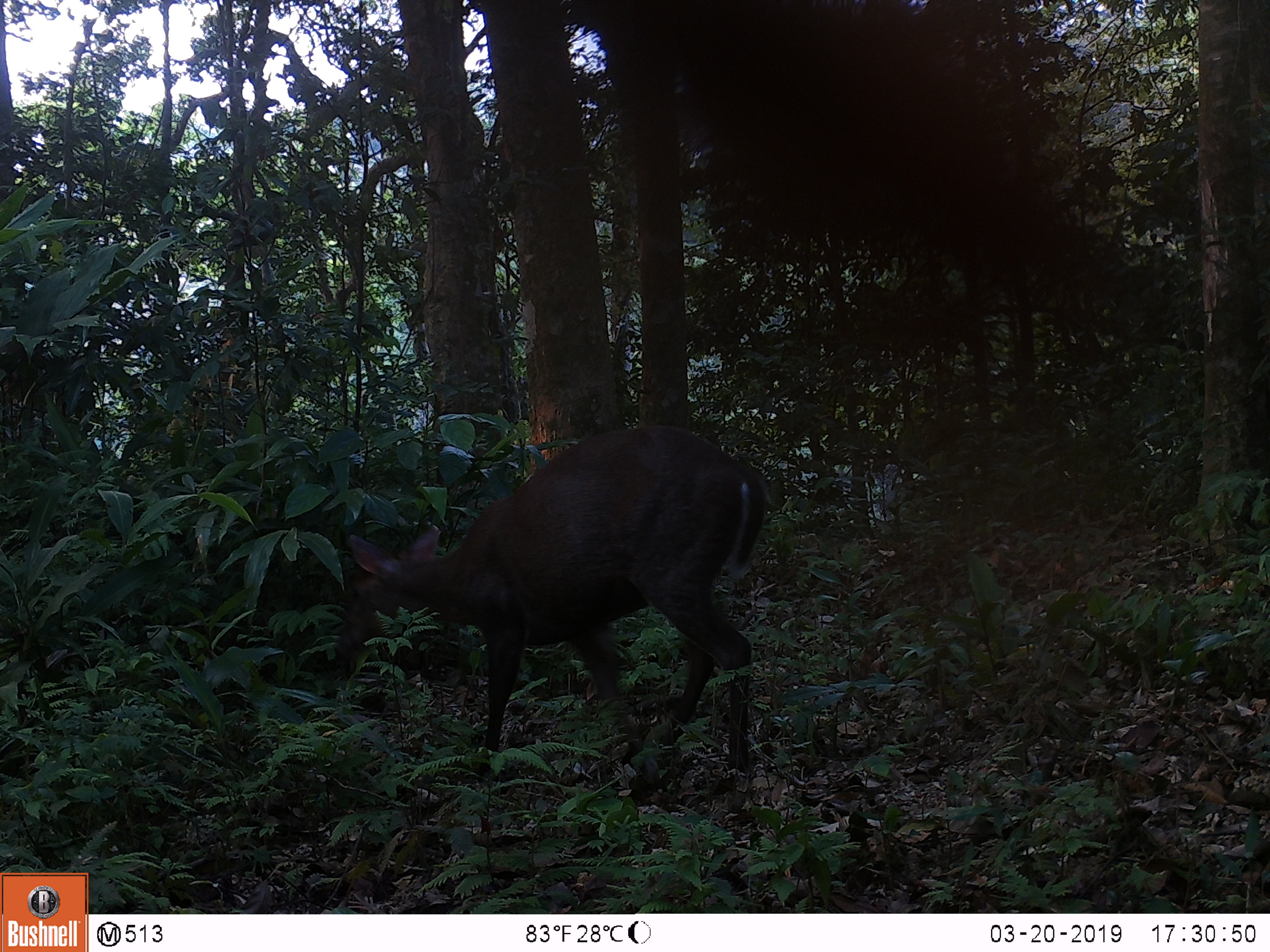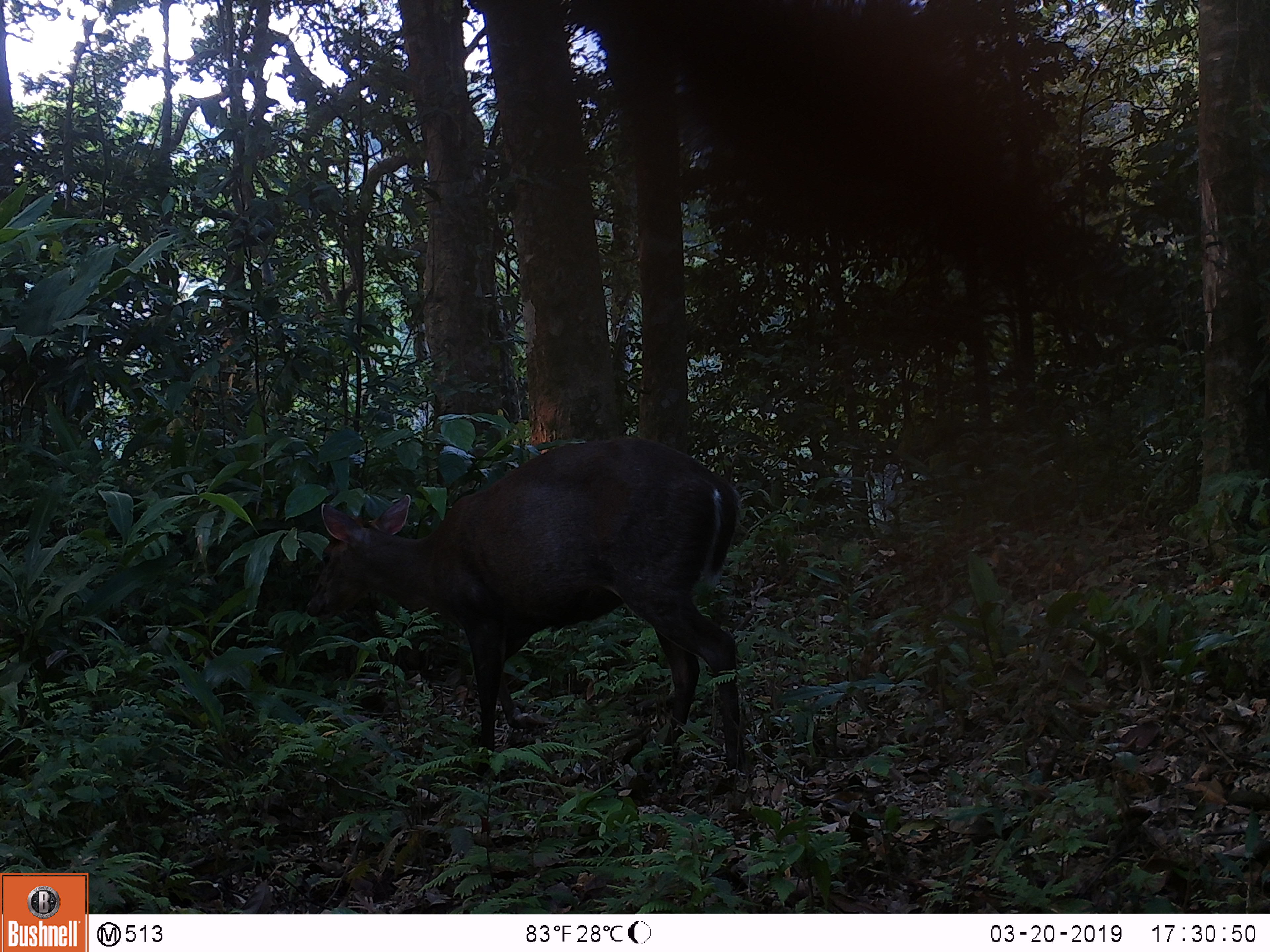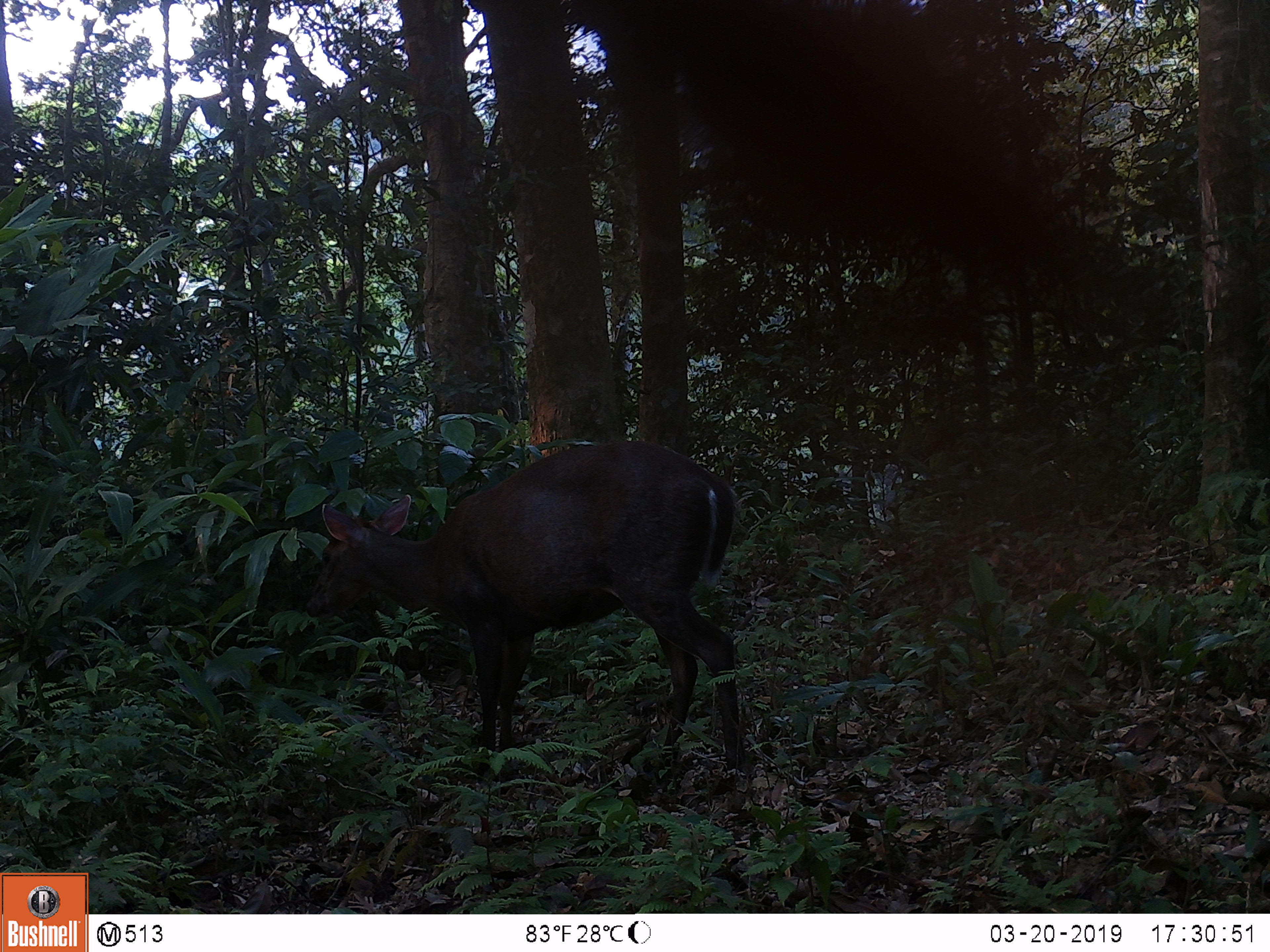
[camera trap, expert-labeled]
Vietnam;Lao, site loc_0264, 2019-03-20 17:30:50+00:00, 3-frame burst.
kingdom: Animalia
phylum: Chordata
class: Mammalia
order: Artiodactyla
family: Cervidae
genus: Muntiacus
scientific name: Muntiacus rooseveltorum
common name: roosevelt's muntjac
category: roosevelts muntjac group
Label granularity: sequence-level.